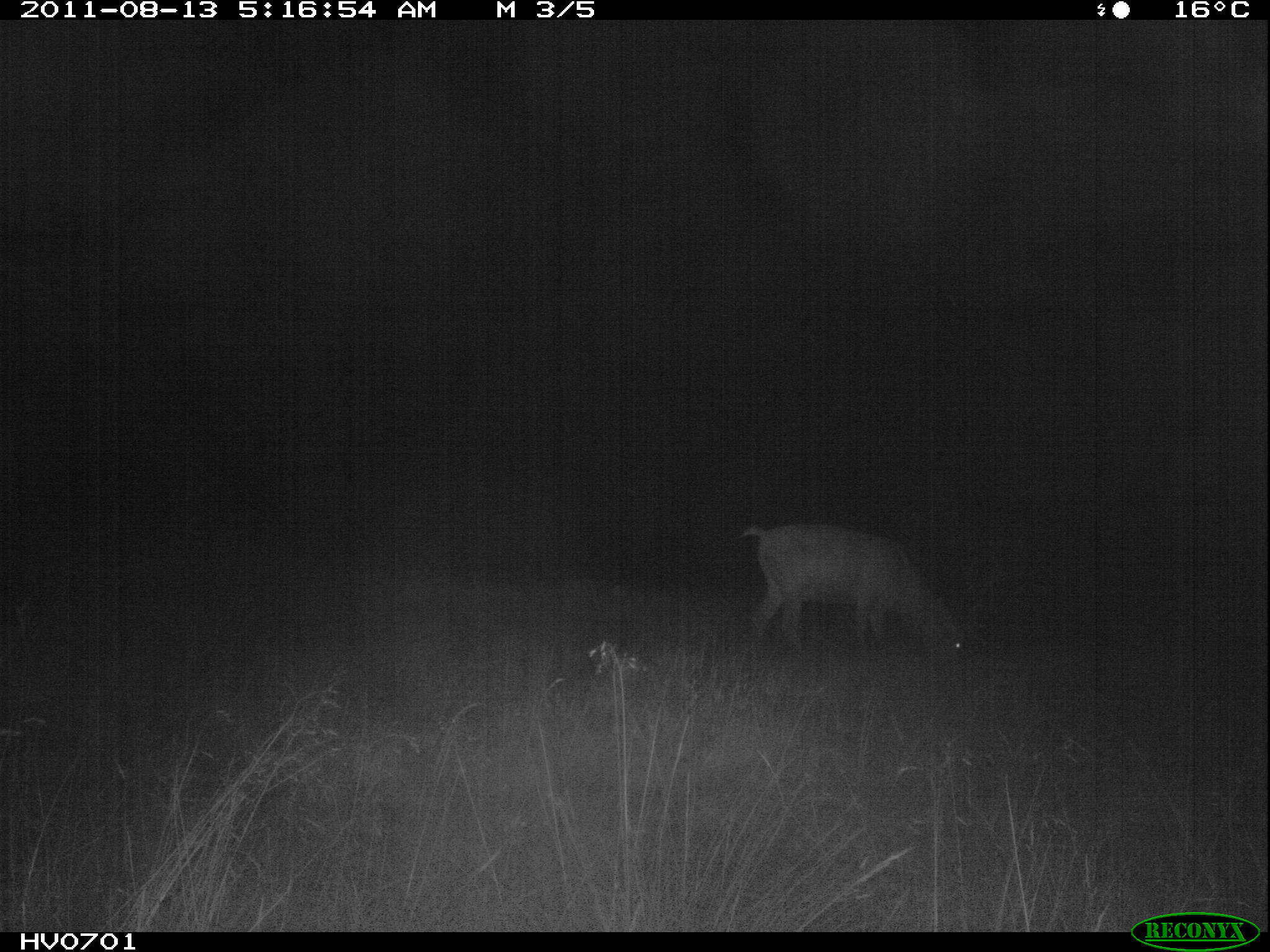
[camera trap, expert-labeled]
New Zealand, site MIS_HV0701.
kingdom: Animalia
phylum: Chordata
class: Mammalia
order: Artiodactyla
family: Cervidae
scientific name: Cervidae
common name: deer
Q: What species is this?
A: Deer (Cervidae).